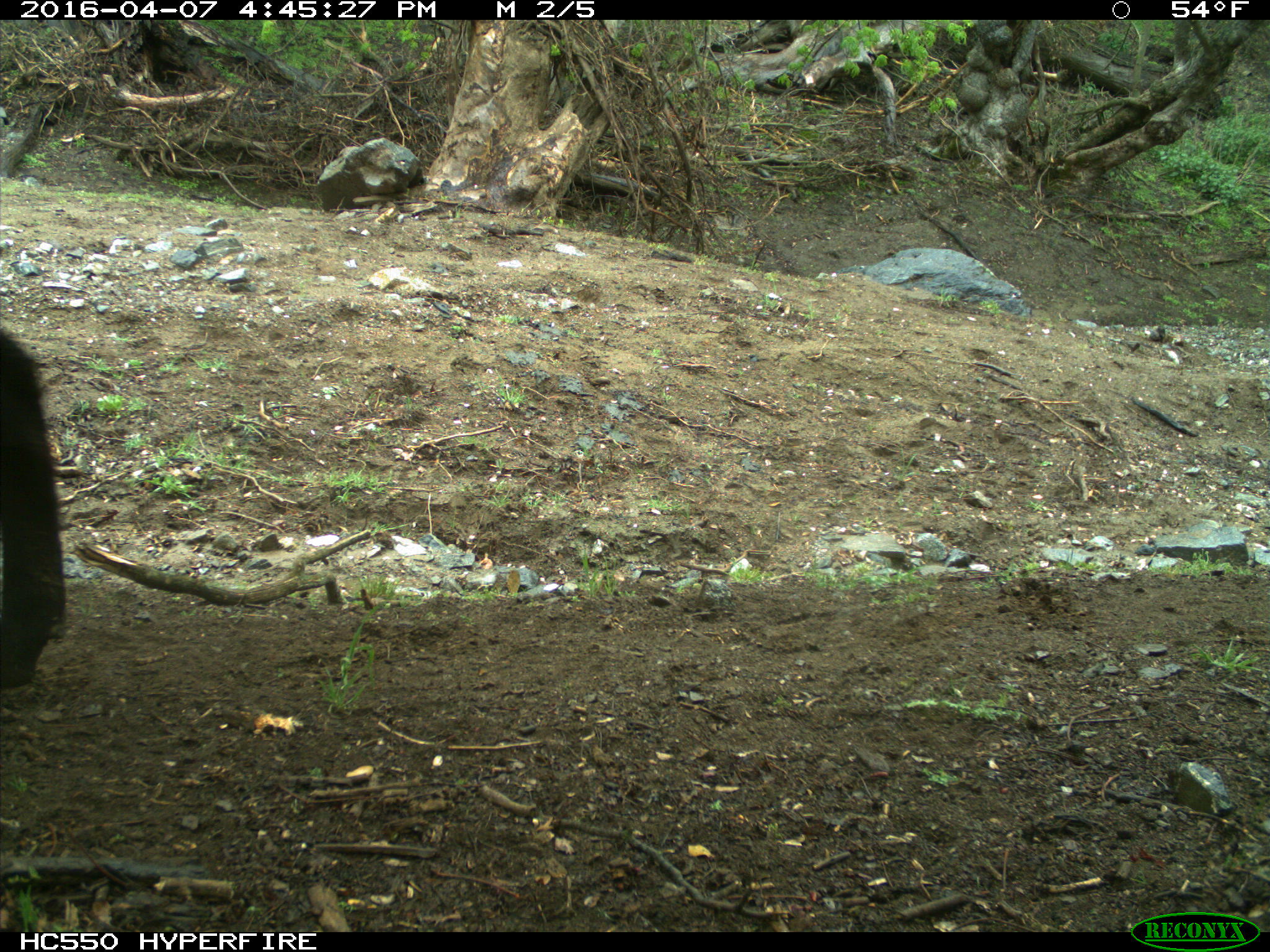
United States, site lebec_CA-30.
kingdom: Animalia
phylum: Chordata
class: Mammalia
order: Artiodactyla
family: Bovidae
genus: Bos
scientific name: Bos taurus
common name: domestic cow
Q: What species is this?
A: Bos taurus (domestic cow).